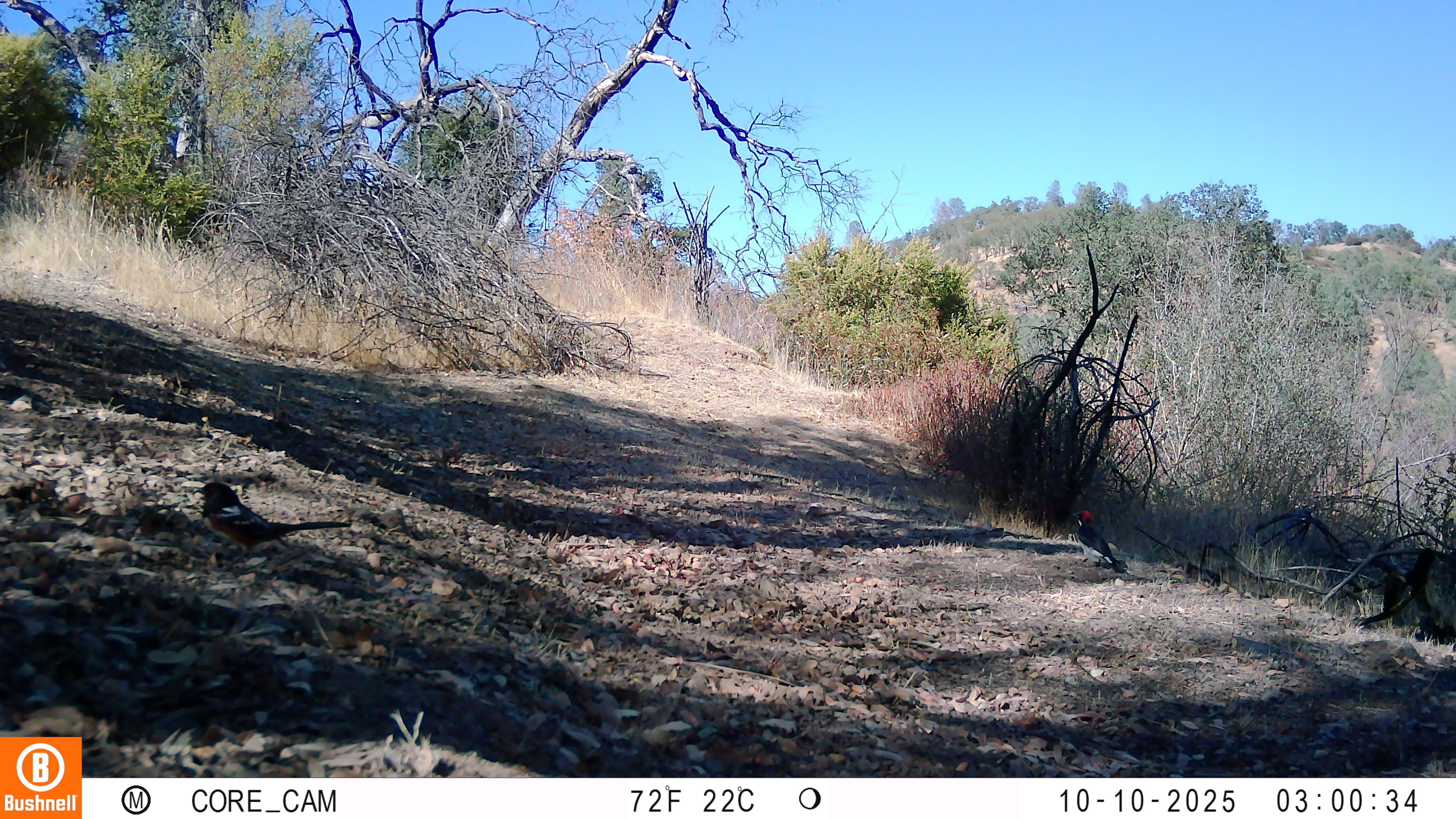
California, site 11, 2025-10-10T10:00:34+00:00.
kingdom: Animalia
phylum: Chordata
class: Aves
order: Piciformes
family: Picidae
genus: Melanerpes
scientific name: Melanerpes formicivorus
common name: acorn woodpecker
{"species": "acorn woodpecker (Melanerpes formicivorus)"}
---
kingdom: Animalia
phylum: Chordata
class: Aves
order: Passeriformes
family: Passerellidae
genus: Pipilo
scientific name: Pipilo maculatus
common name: spotted towhee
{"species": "spotted towhee (Pipilo maculatus)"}